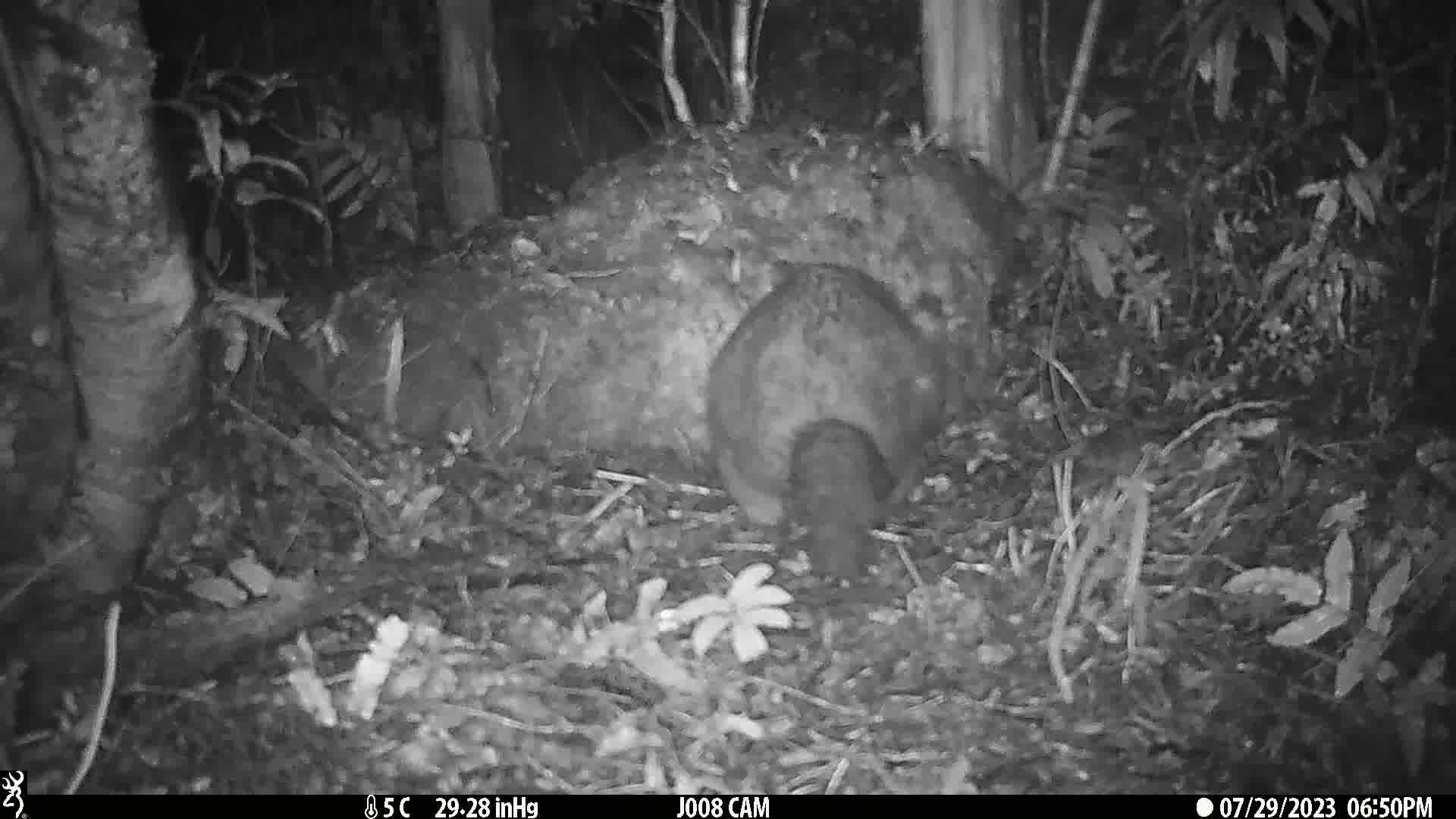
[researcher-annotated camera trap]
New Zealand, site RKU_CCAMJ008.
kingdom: Animalia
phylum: Chordata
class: Mammalia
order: Diprotodontia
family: Phalangeridae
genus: Trichosurus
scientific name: Trichosurus vulpecula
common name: common brushtail possum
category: possum